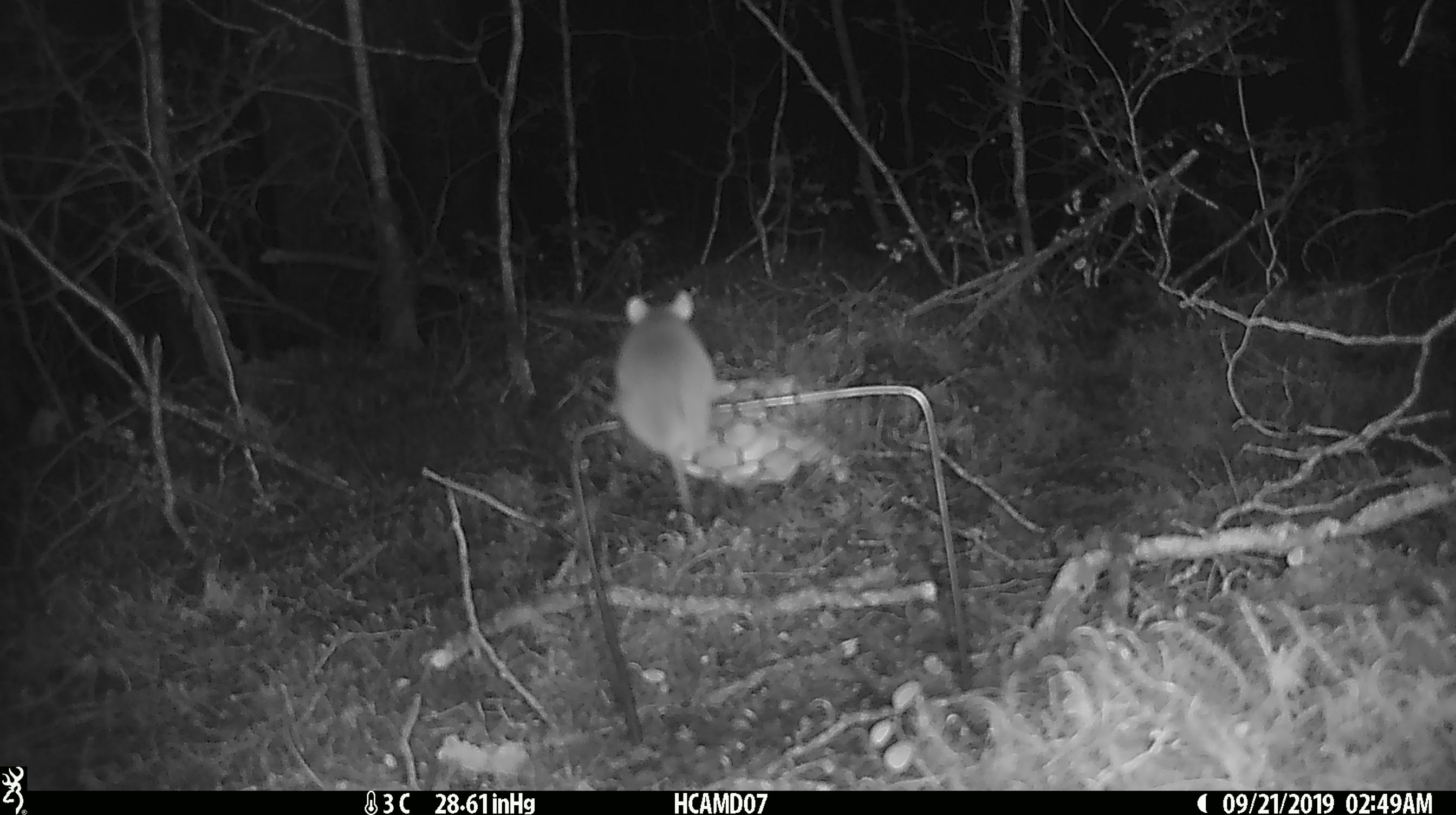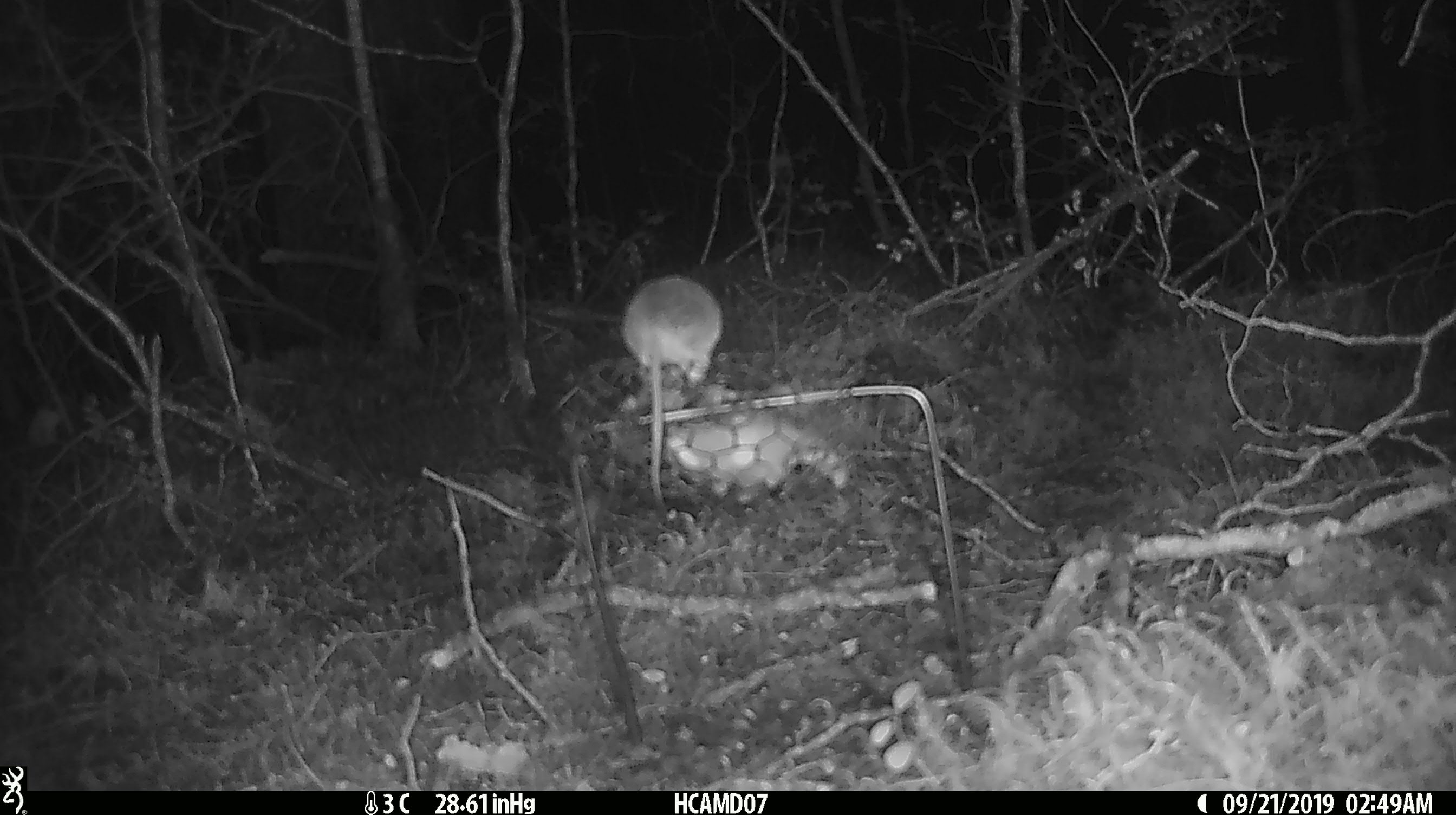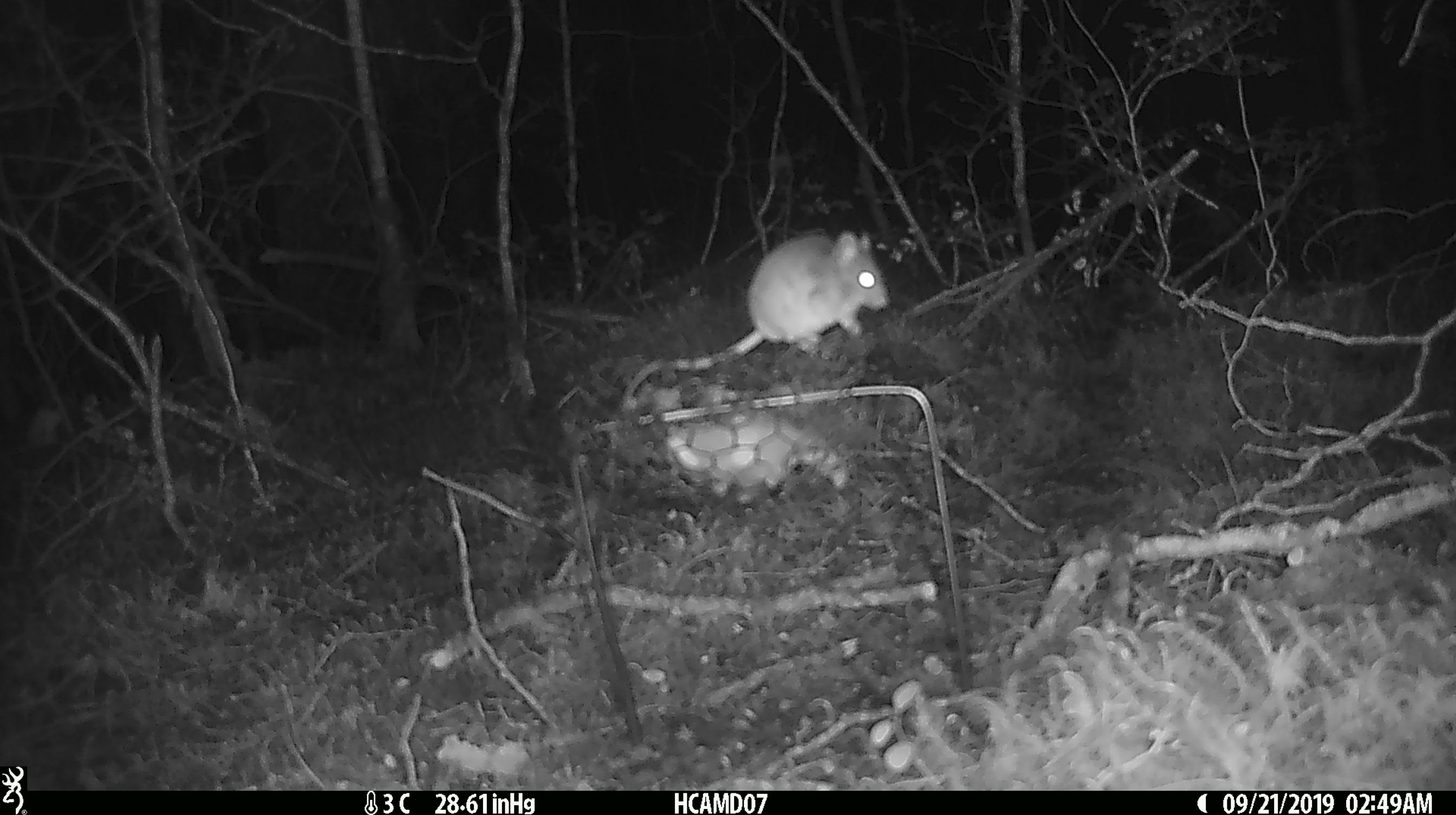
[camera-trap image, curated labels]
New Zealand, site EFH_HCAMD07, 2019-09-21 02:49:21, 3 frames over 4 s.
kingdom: Animalia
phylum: Chordata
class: Mammalia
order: Rodentia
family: Muridae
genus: Mus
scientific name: Mus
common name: mouse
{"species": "mouse (Mus)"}